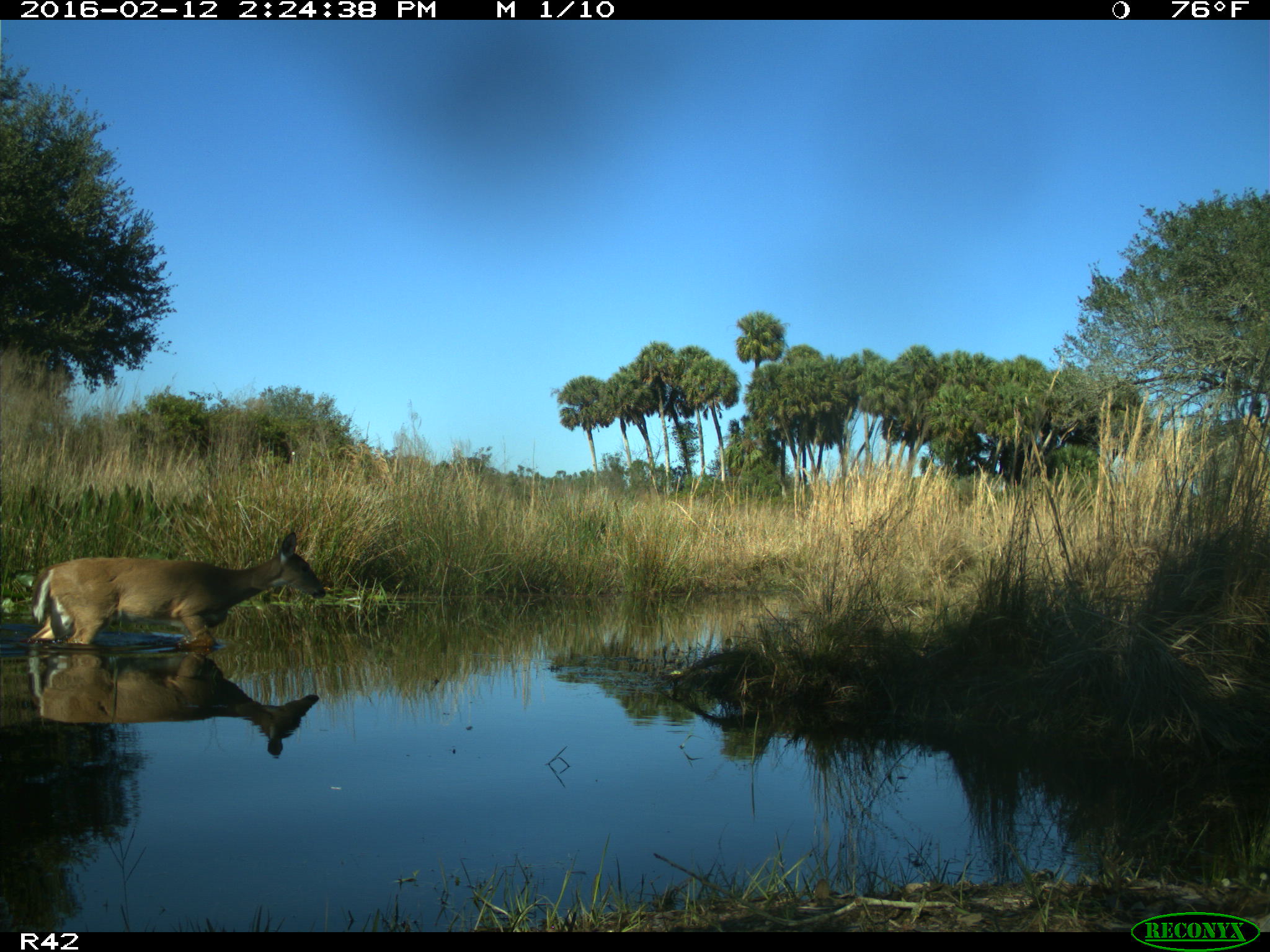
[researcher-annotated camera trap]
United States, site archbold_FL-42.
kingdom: Animalia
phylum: Chordata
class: Mammalia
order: Artiodactyla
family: Cervidae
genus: Odocoileus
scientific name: Odocoileus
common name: deer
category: unidentified deer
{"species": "unidentified deer (deer) (Odocoileus)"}